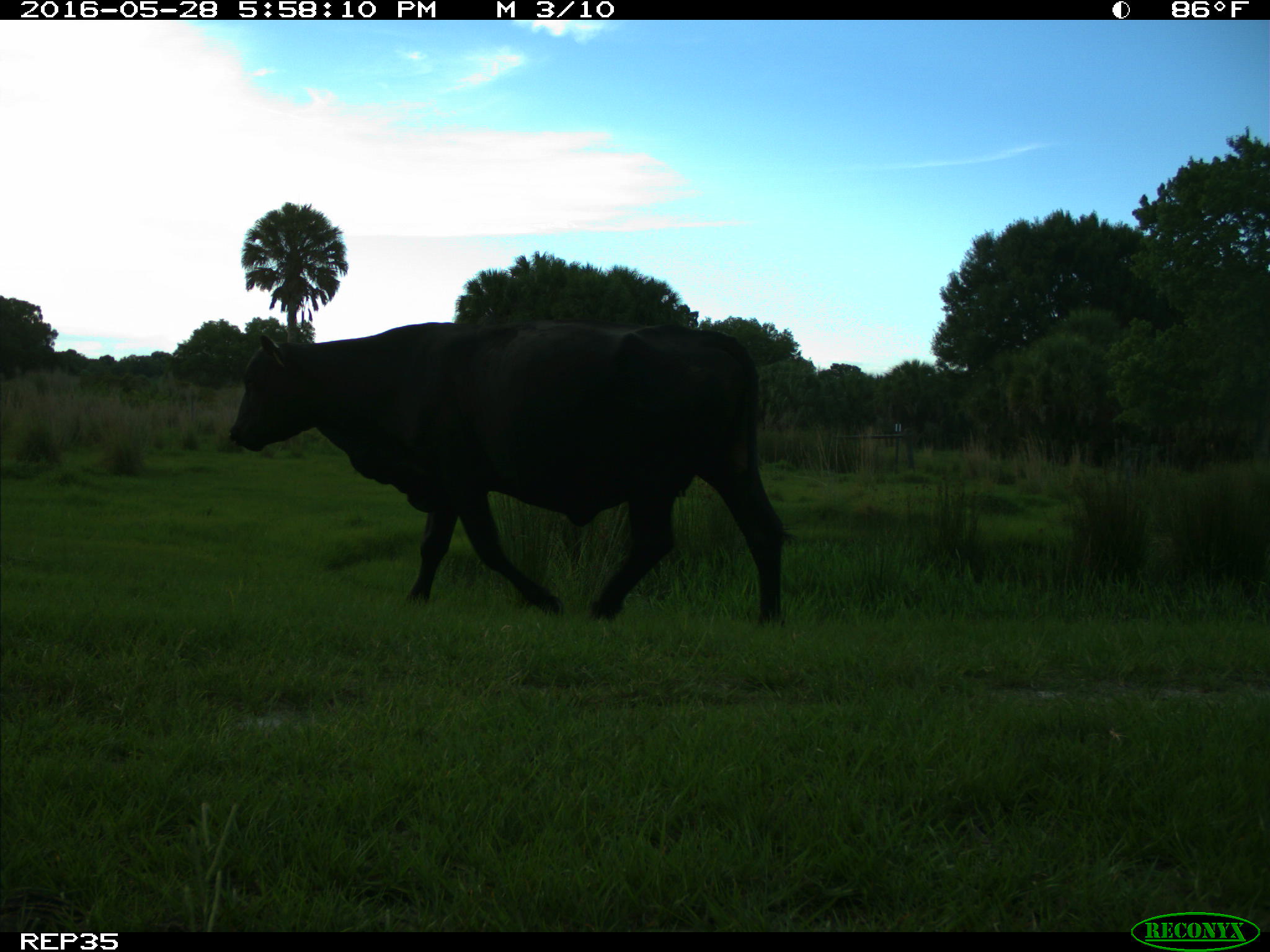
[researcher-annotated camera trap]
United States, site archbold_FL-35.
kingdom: Animalia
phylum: Chordata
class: Mammalia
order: Artiodactyla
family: Bovidae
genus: Bos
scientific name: Bos taurus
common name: domestic cow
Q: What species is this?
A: Bos taurus (domestic cow).